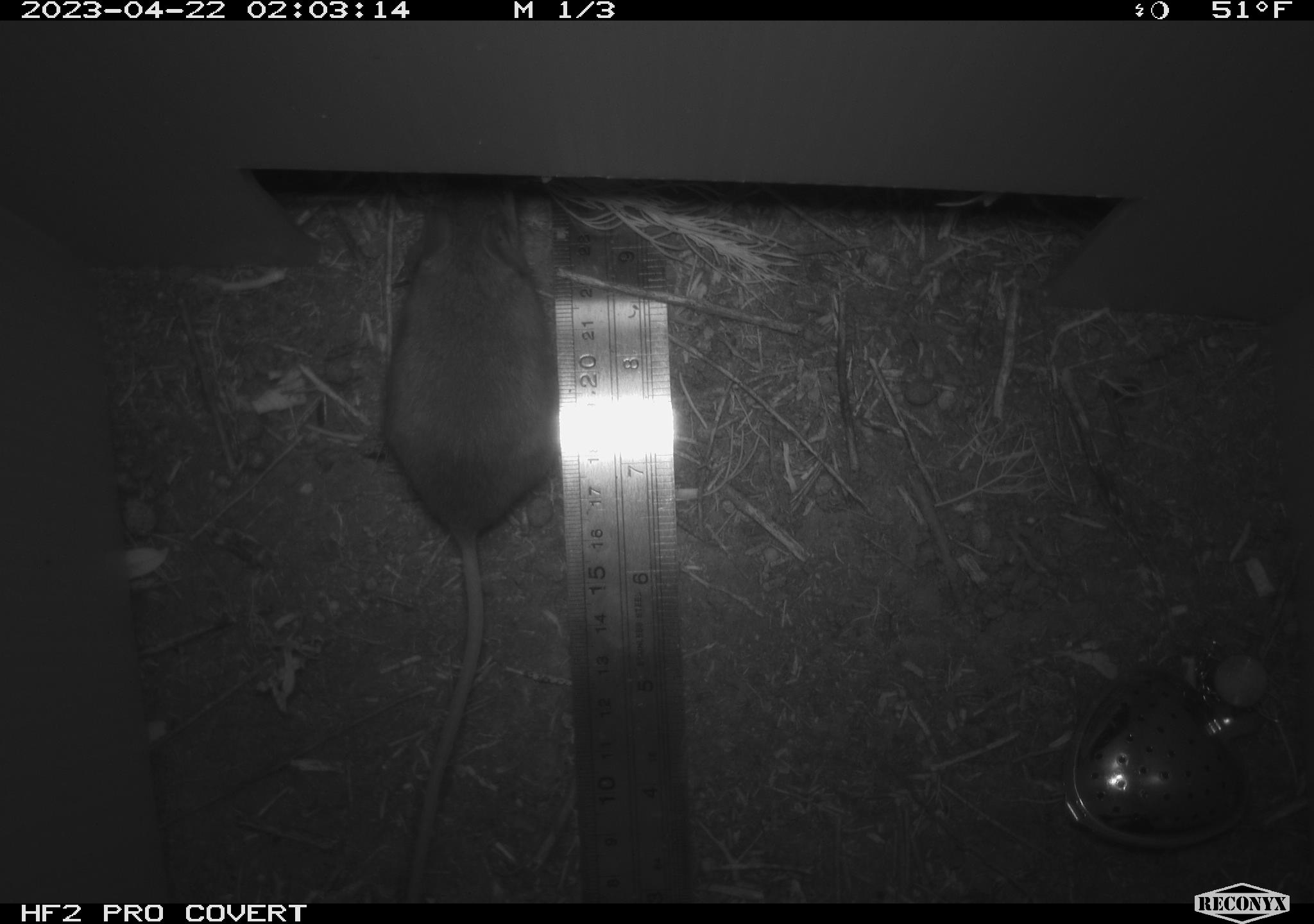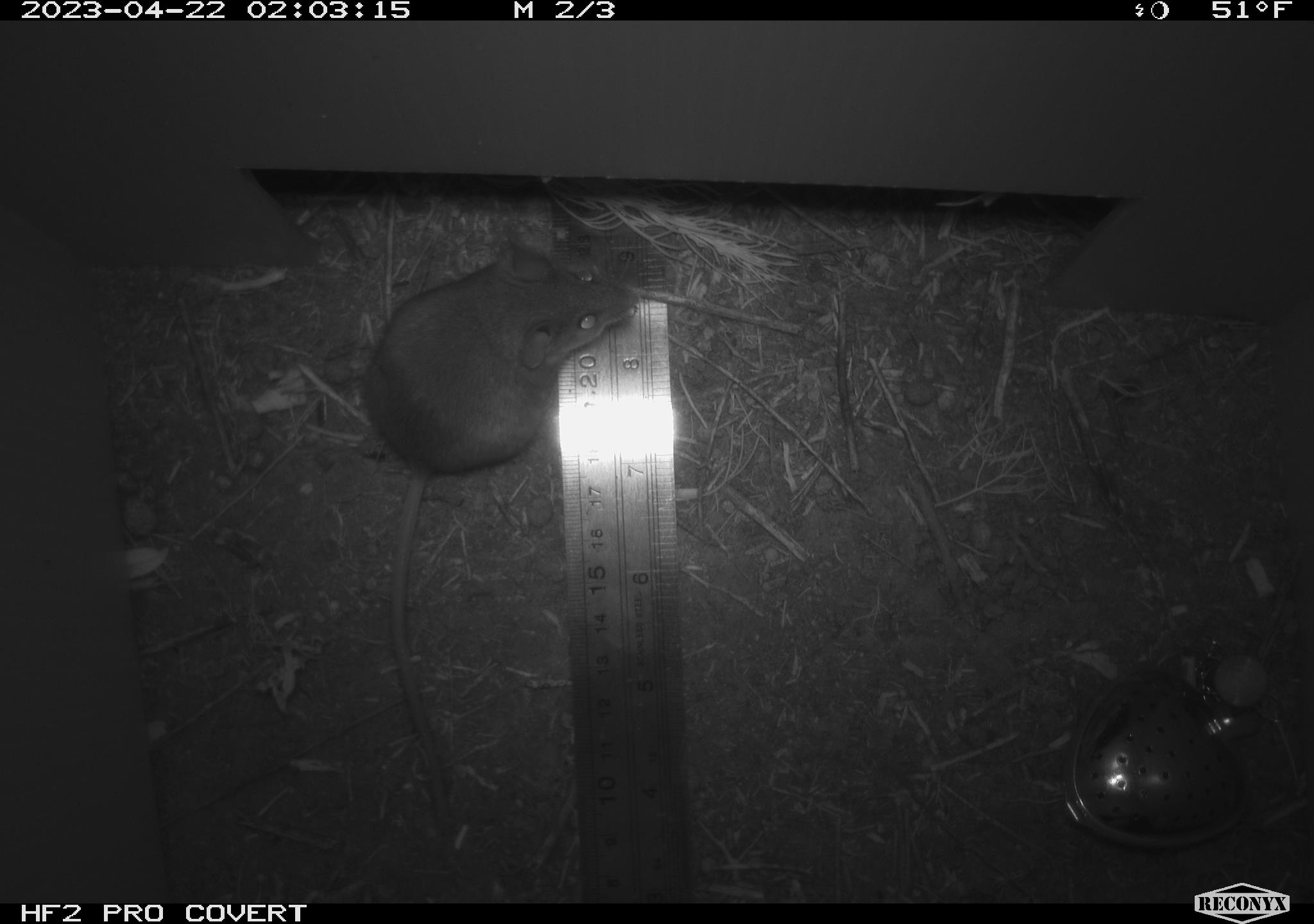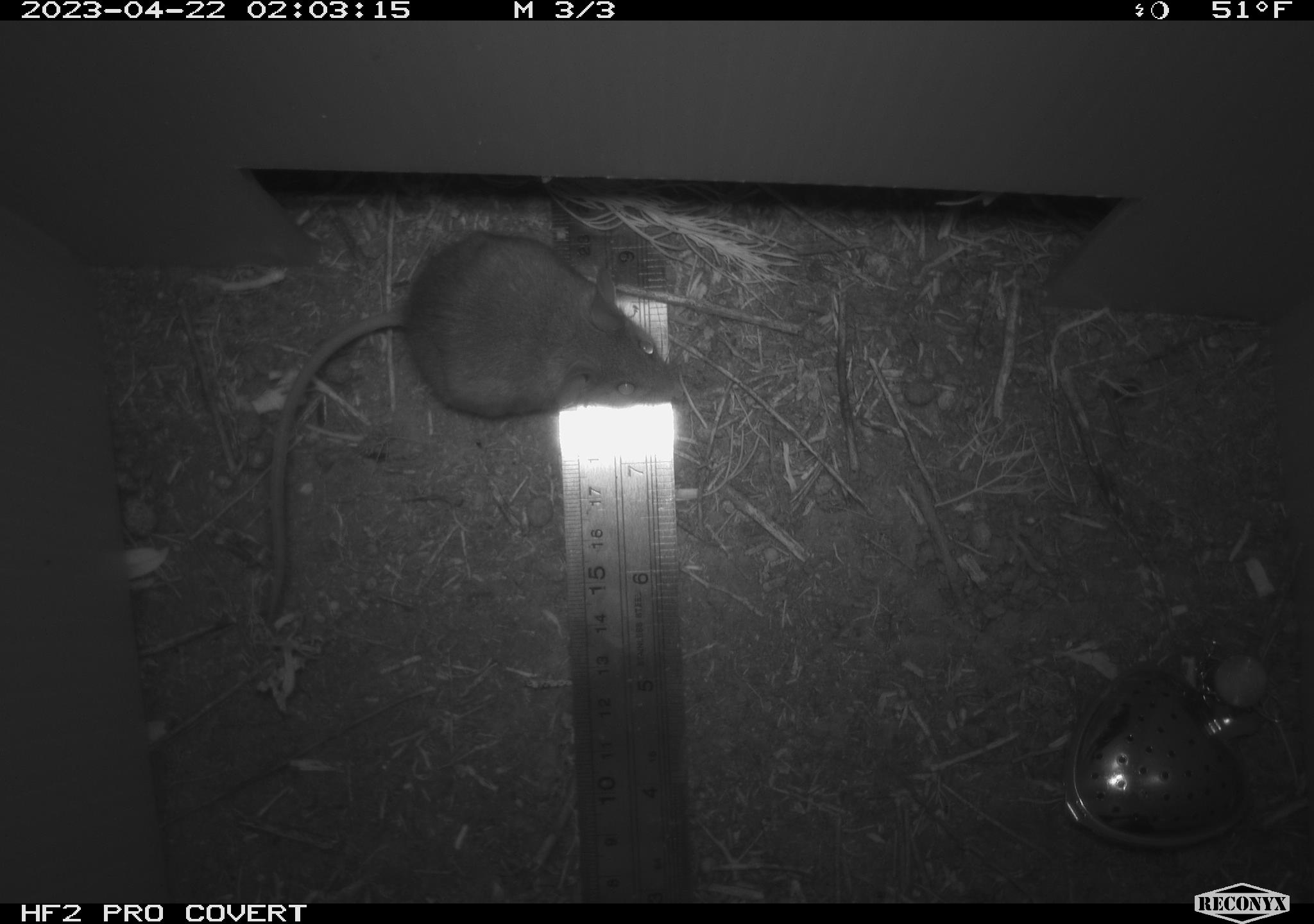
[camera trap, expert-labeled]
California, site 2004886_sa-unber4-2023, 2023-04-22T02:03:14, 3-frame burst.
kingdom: Animalia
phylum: Chordata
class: Mammalia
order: Rodentia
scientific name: Rodentia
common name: mouse species